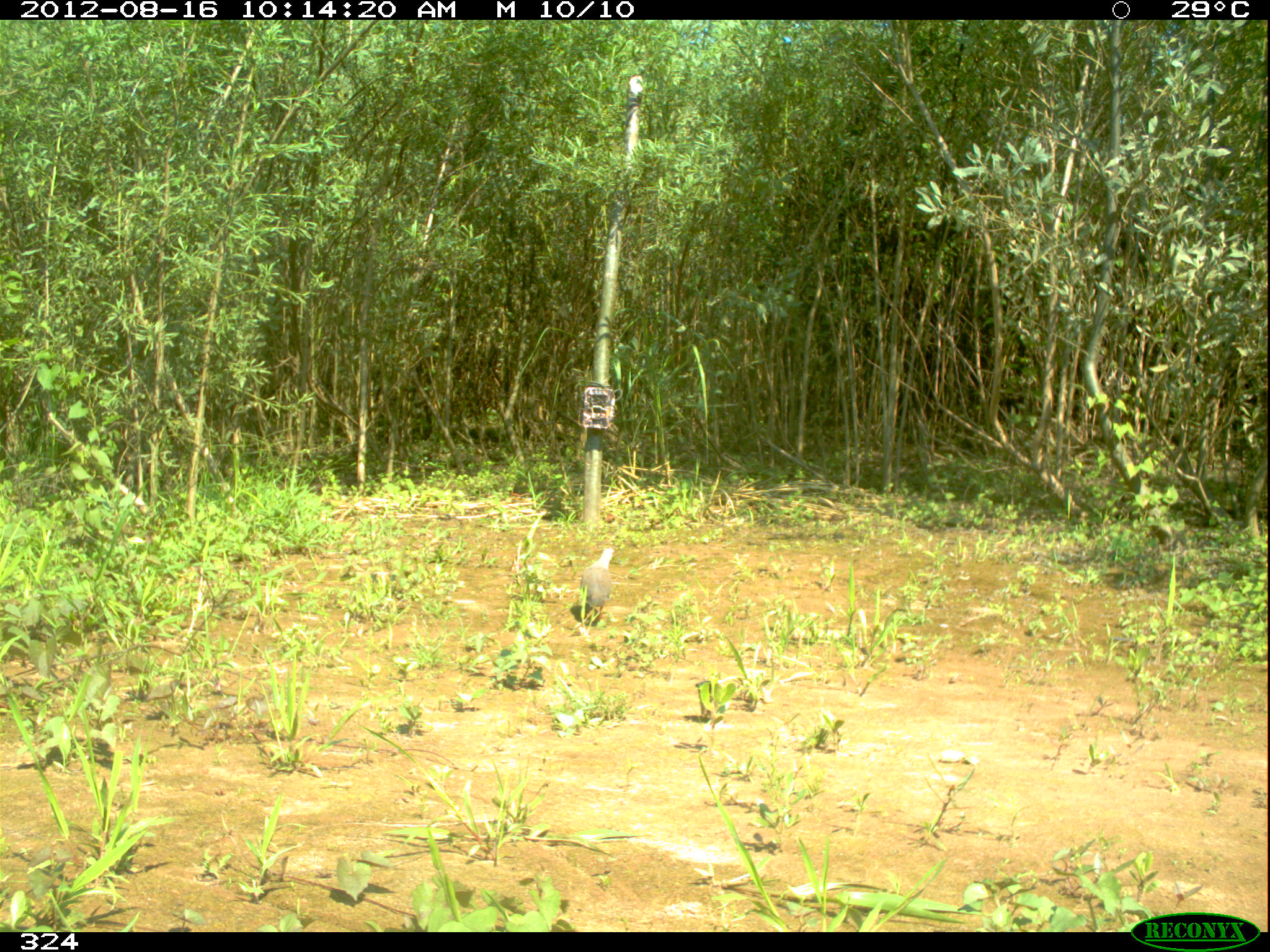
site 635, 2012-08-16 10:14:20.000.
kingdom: Animalia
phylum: Chordata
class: Aves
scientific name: Aves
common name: bird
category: unknown bird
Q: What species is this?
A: Unknown bird (bird) (Aves).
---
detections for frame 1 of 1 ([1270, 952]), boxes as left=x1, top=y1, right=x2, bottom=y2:
unknown bird: left=579, top=546, right=615, bottom=621